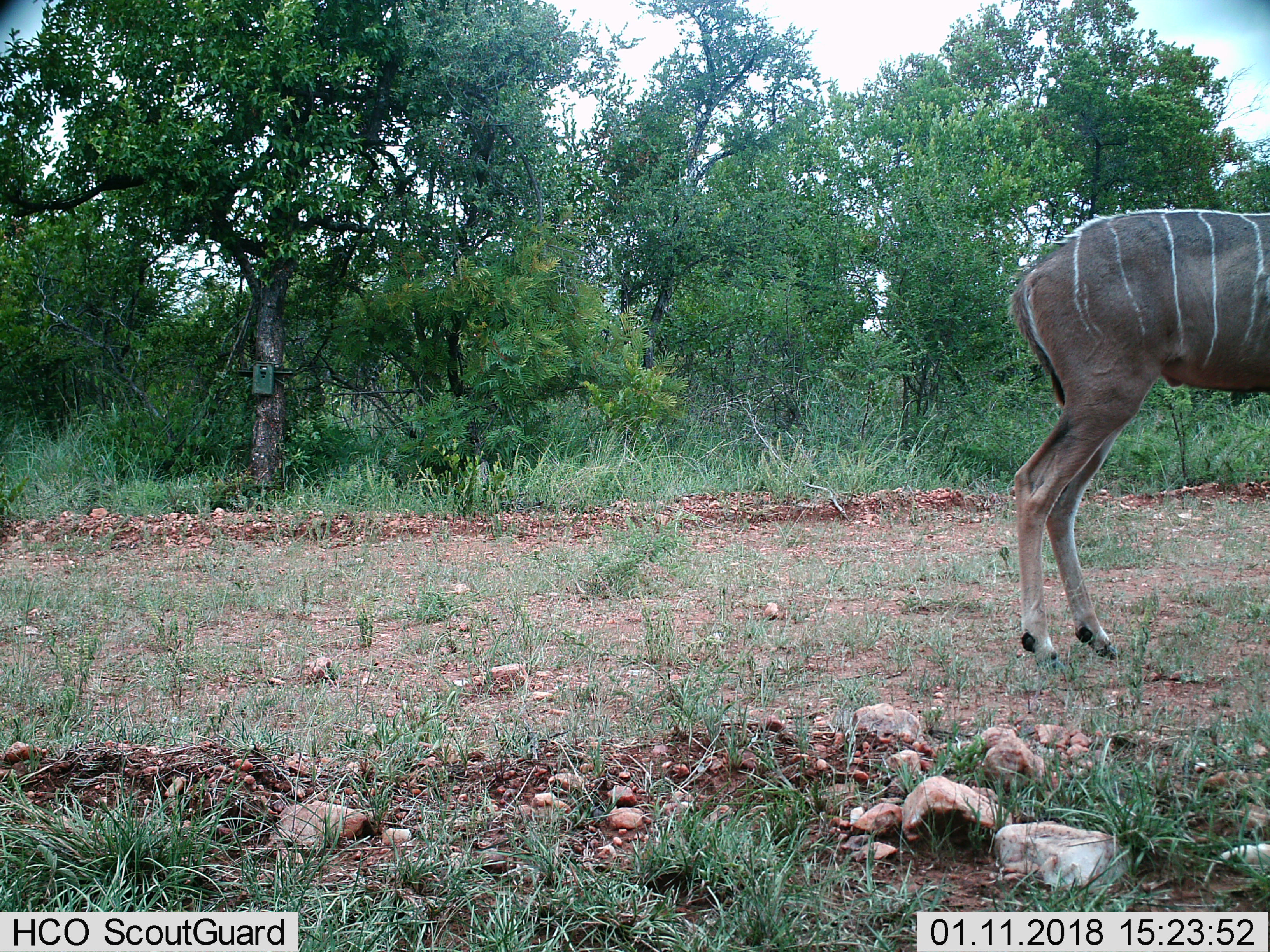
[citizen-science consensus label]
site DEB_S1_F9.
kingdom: Animalia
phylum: Chordata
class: Mammalia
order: Artiodactyla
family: Bovidae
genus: Tragelaphus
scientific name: Tragelaphus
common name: kudu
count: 1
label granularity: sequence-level